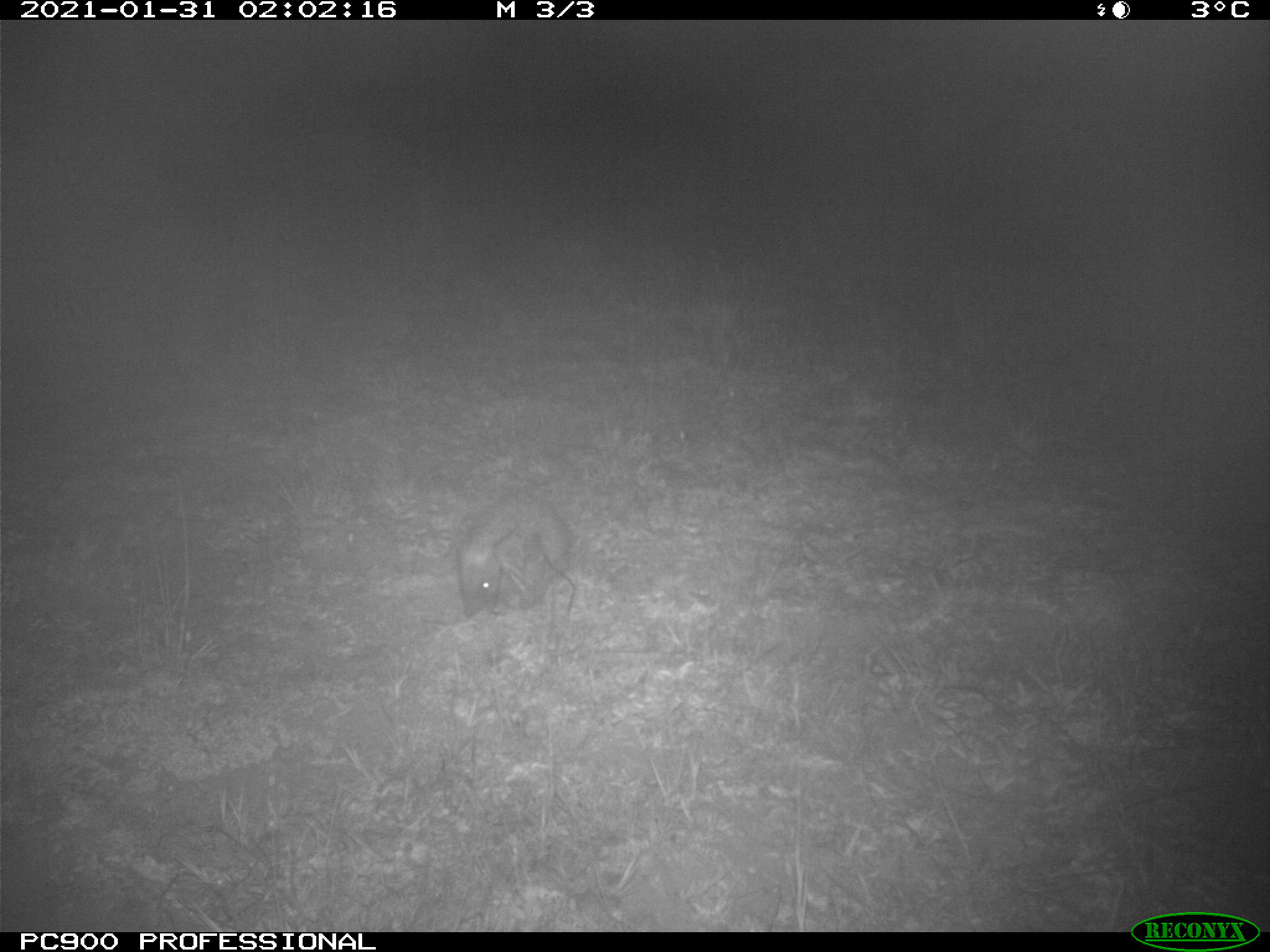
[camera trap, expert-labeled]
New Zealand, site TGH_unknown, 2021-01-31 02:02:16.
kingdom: Animalia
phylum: Chordata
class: Mammalia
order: Eulipotyphla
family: Erinaceidae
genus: Erinaceus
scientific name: Erinaceus europaeus europaeus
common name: european hedgehog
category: hedgehog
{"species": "hedgehog (european hedgehog) (Erinaceus europaeus europaeus)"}